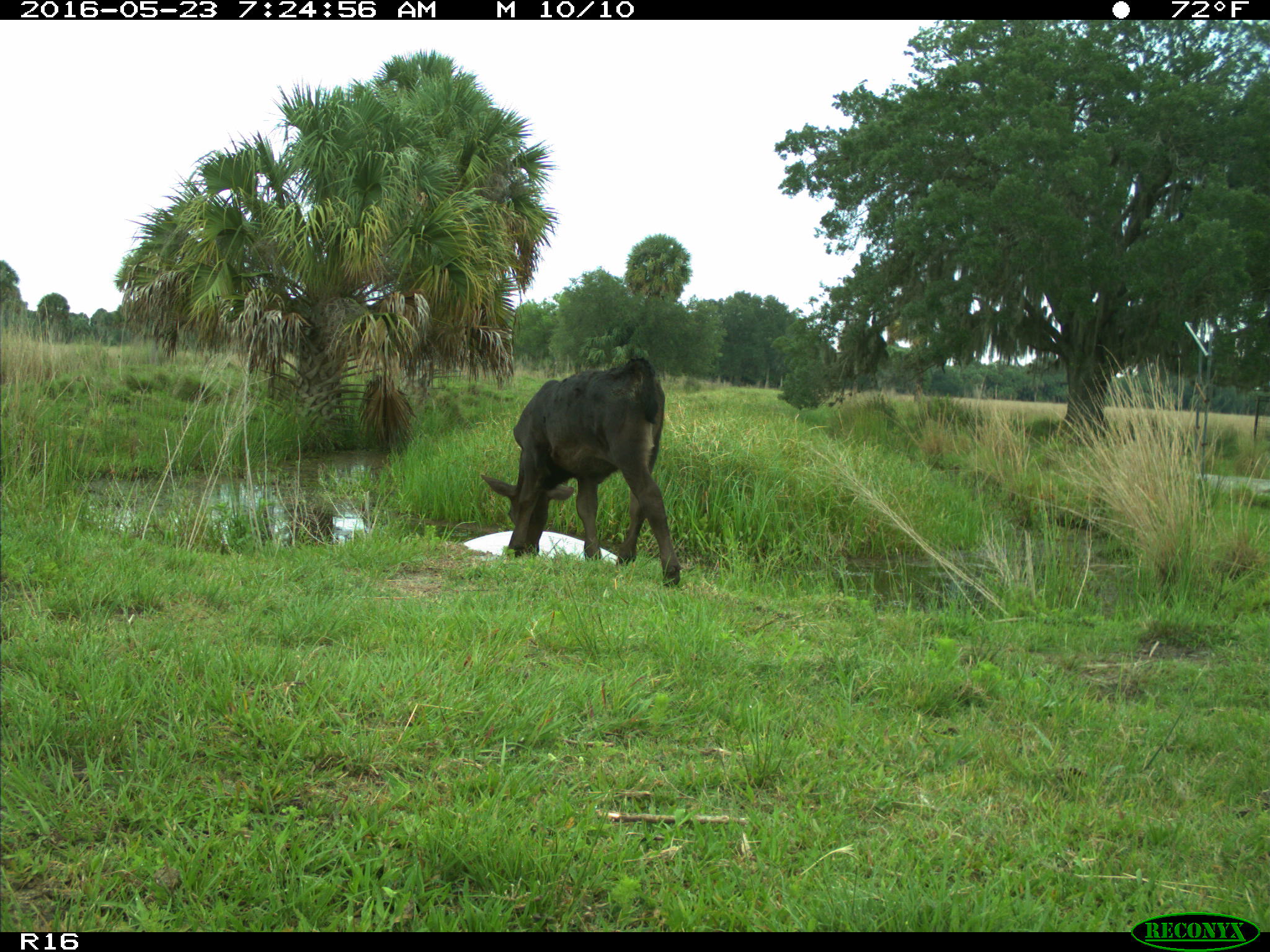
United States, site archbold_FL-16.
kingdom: Animalia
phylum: Chordata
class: Mammalia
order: Artiodactyla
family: Bovidae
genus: Bos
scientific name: Bos taurus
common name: domestic cow